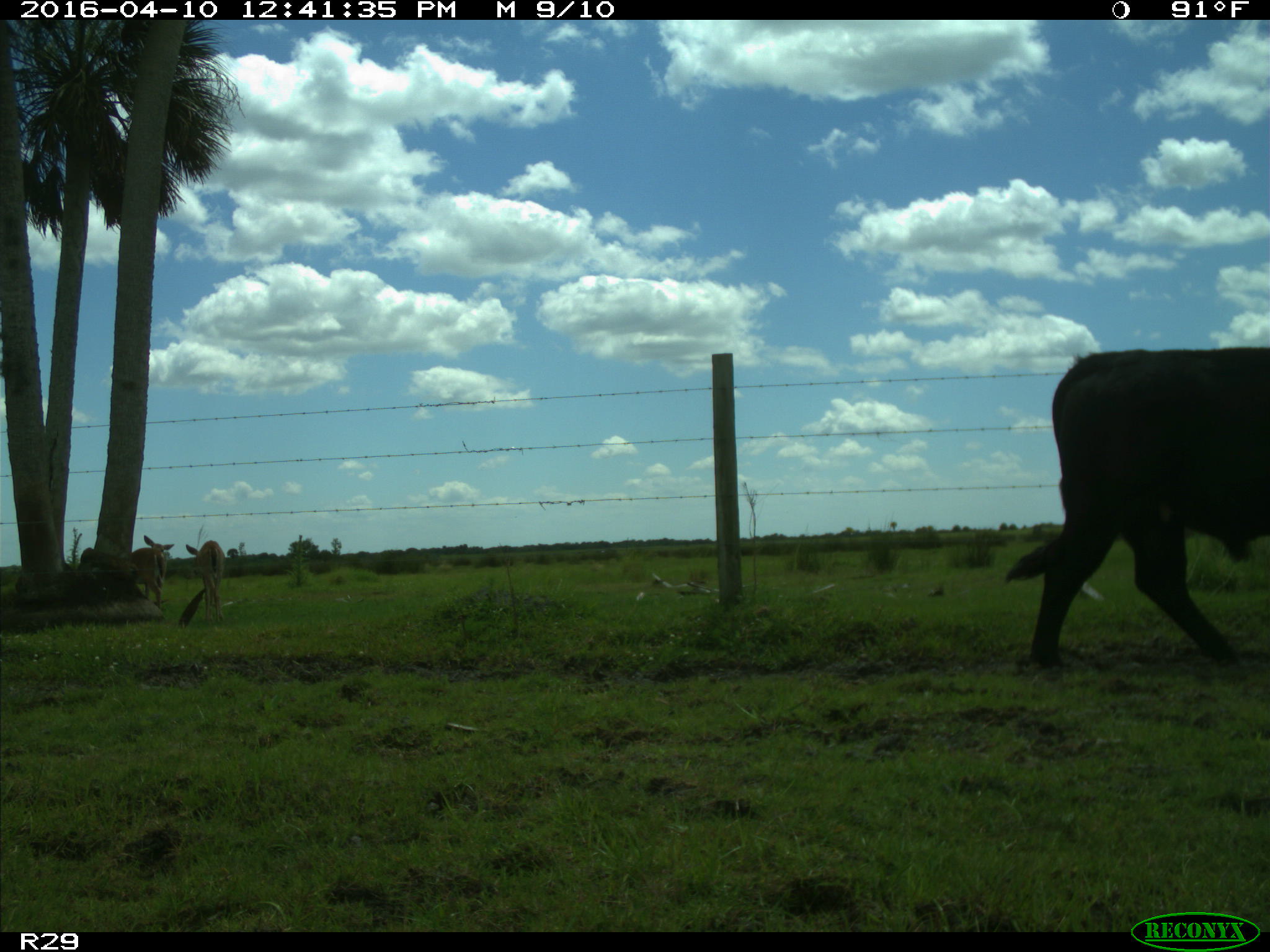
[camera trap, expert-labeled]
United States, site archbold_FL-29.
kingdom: Animalia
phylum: Chordata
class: Mammalia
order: Artiodactyla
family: Bovidae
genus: Bos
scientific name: Bos taurus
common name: domestic cow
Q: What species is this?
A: Bos taurus (domestic cow).